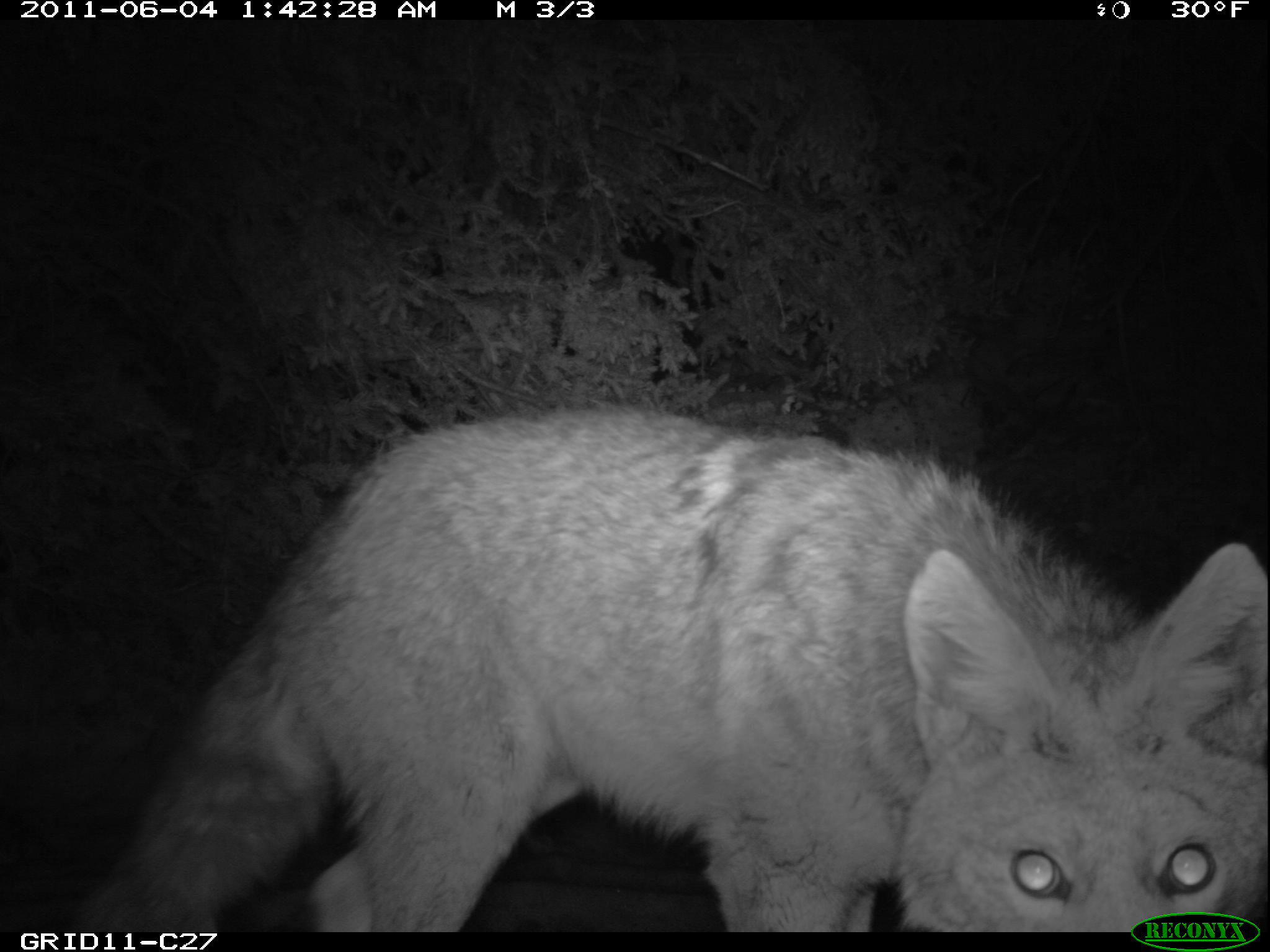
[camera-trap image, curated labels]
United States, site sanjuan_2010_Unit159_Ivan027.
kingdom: Animalia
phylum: Chordata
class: Mammalia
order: Carnivora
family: Canidae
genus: Canis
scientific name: Canis latrans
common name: coyote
Canis latrans (coyote).